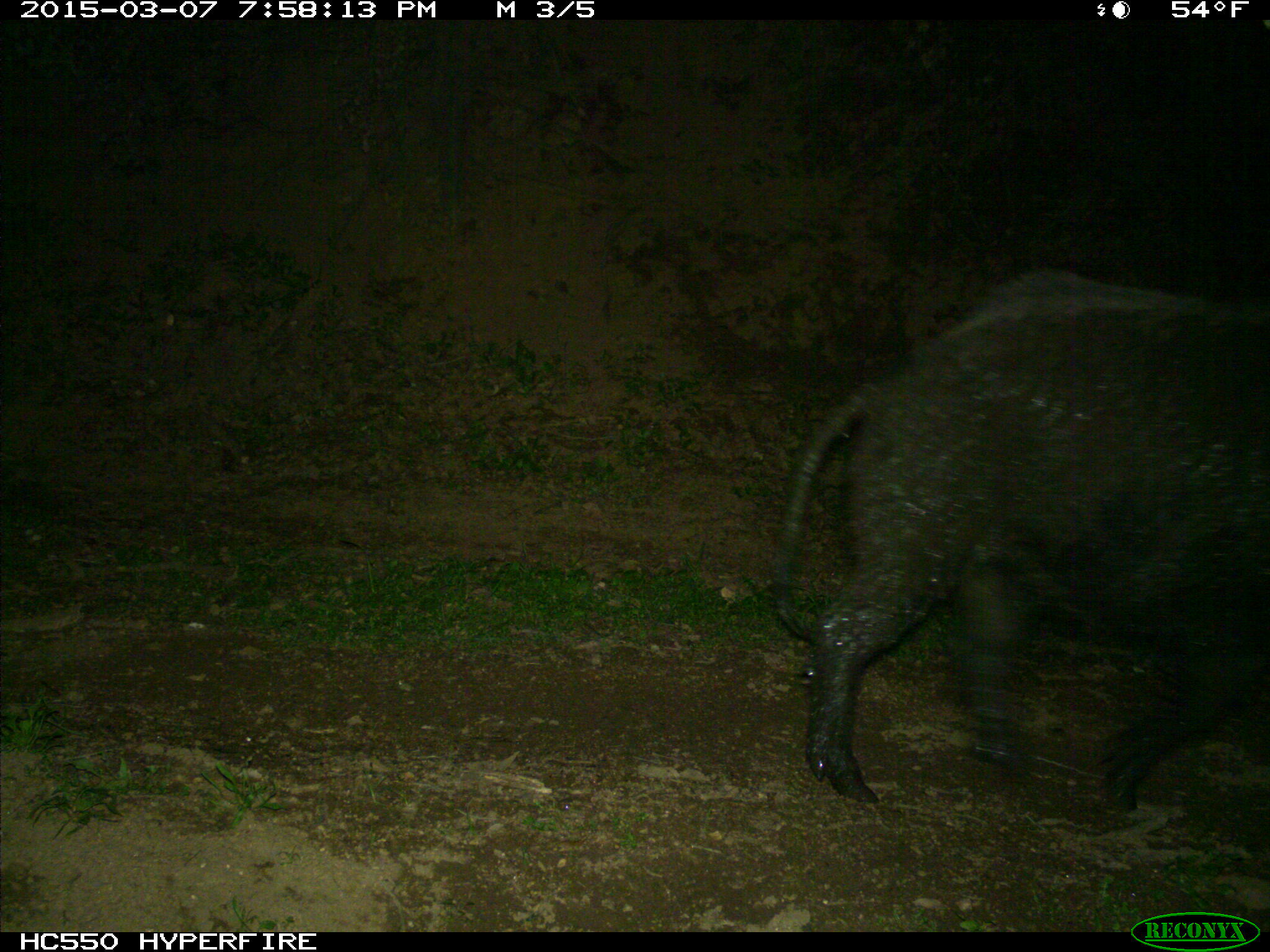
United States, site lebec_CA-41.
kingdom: Animalia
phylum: Chordata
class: Mammalia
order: Artiodactyla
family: Suidae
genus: Sus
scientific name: Sus scrofa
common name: wild boar